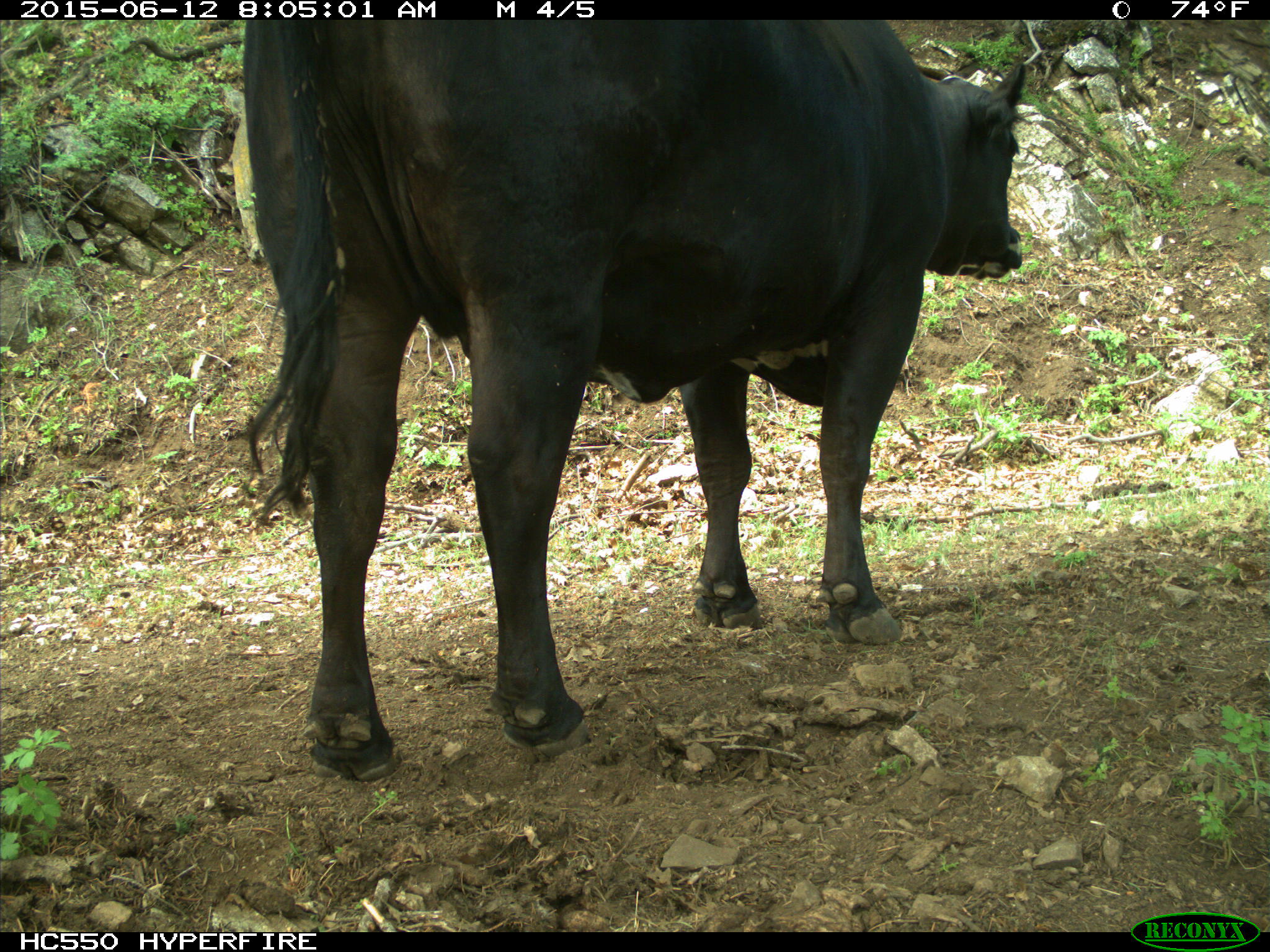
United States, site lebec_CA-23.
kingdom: Animalia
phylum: Chordata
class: Mammalia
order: Artiodactyla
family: Bovidae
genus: Bos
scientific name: Bos taurus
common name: domestic cow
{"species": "Bos taurus (domestic cow)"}